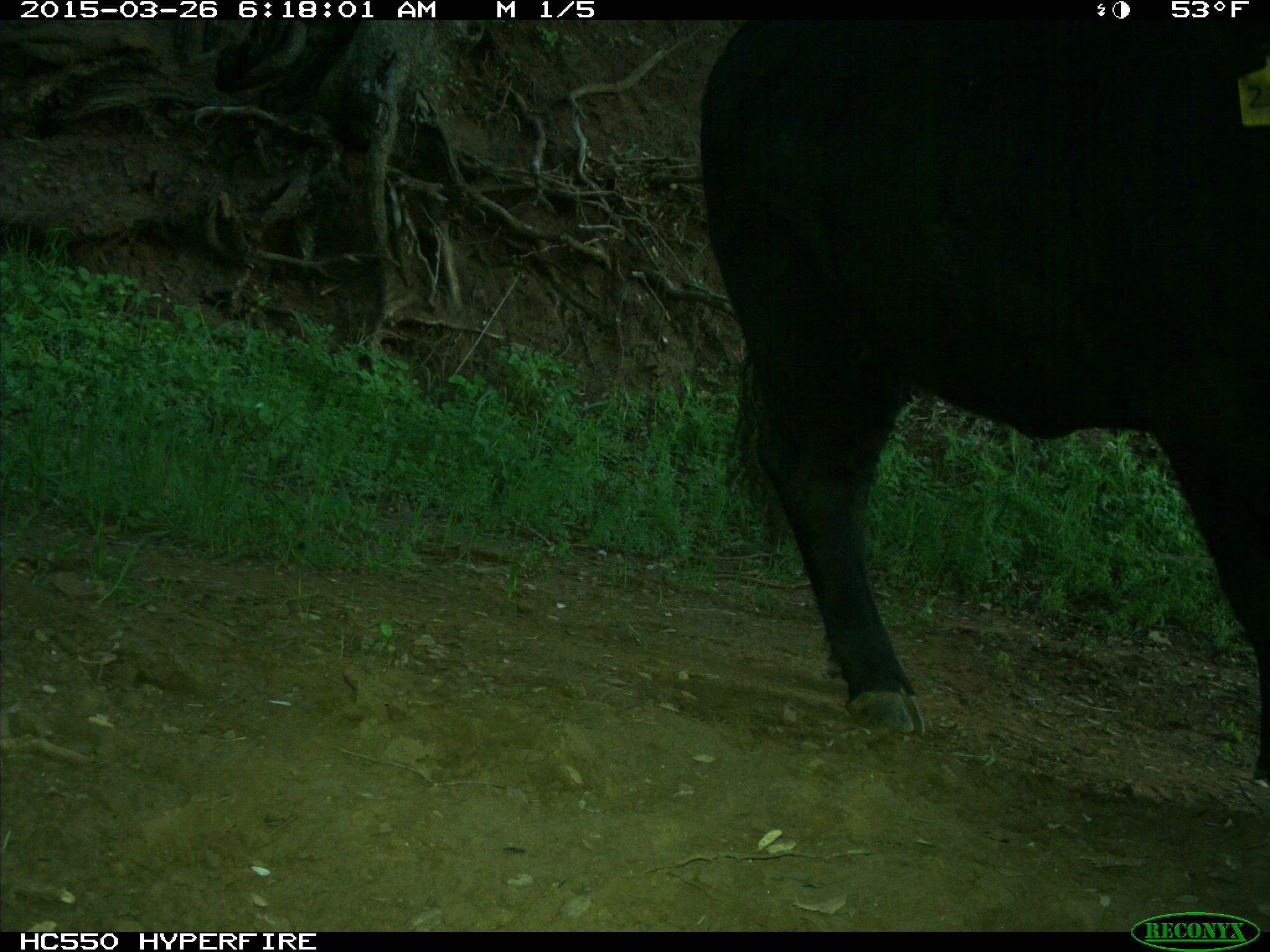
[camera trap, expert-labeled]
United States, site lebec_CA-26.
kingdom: Animalia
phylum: Chordata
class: Mammalia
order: Artiodactyla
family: Bovidae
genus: Bos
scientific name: Bos taurus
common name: domestic cow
Bos taurus (domestic cow).